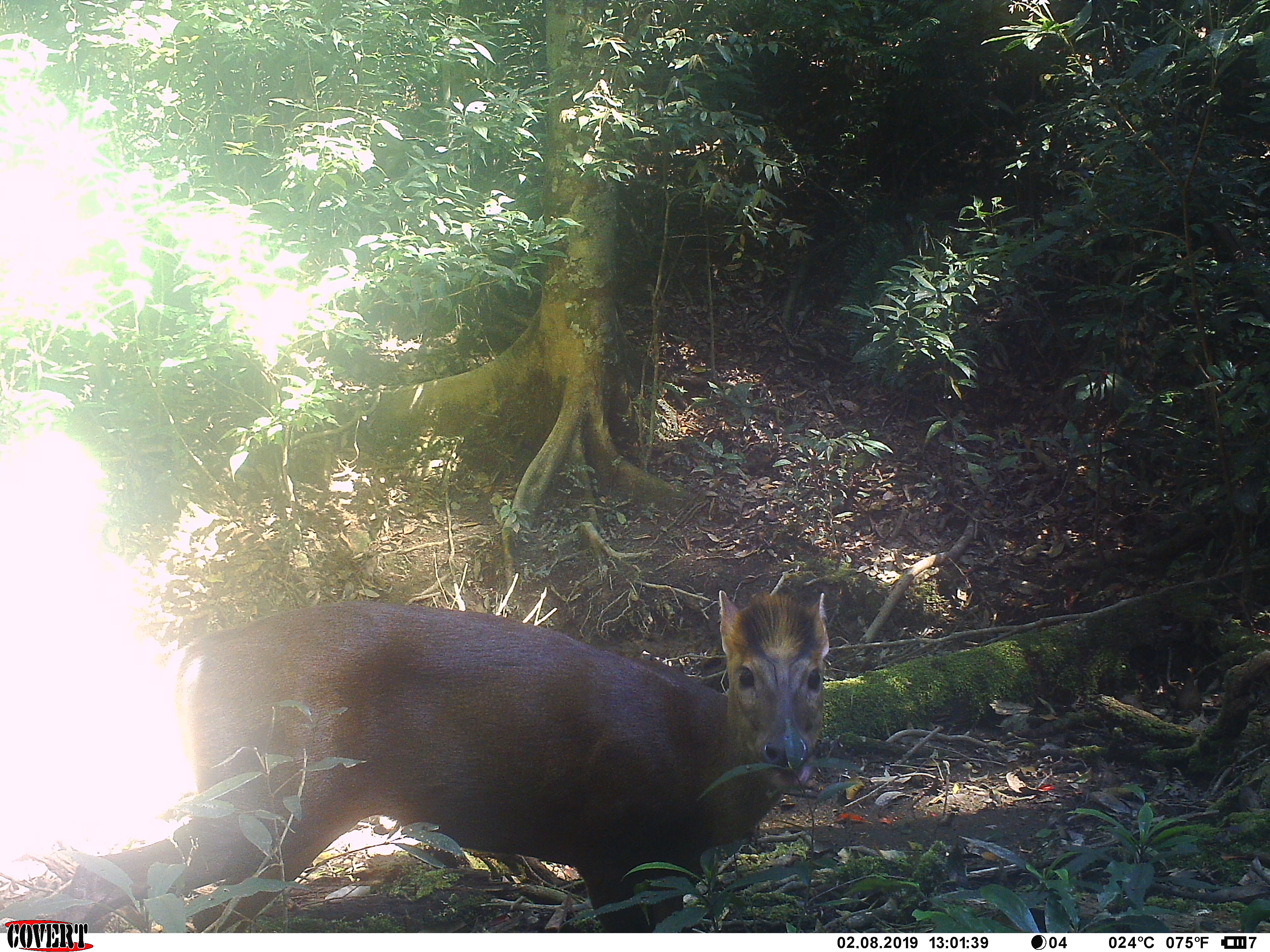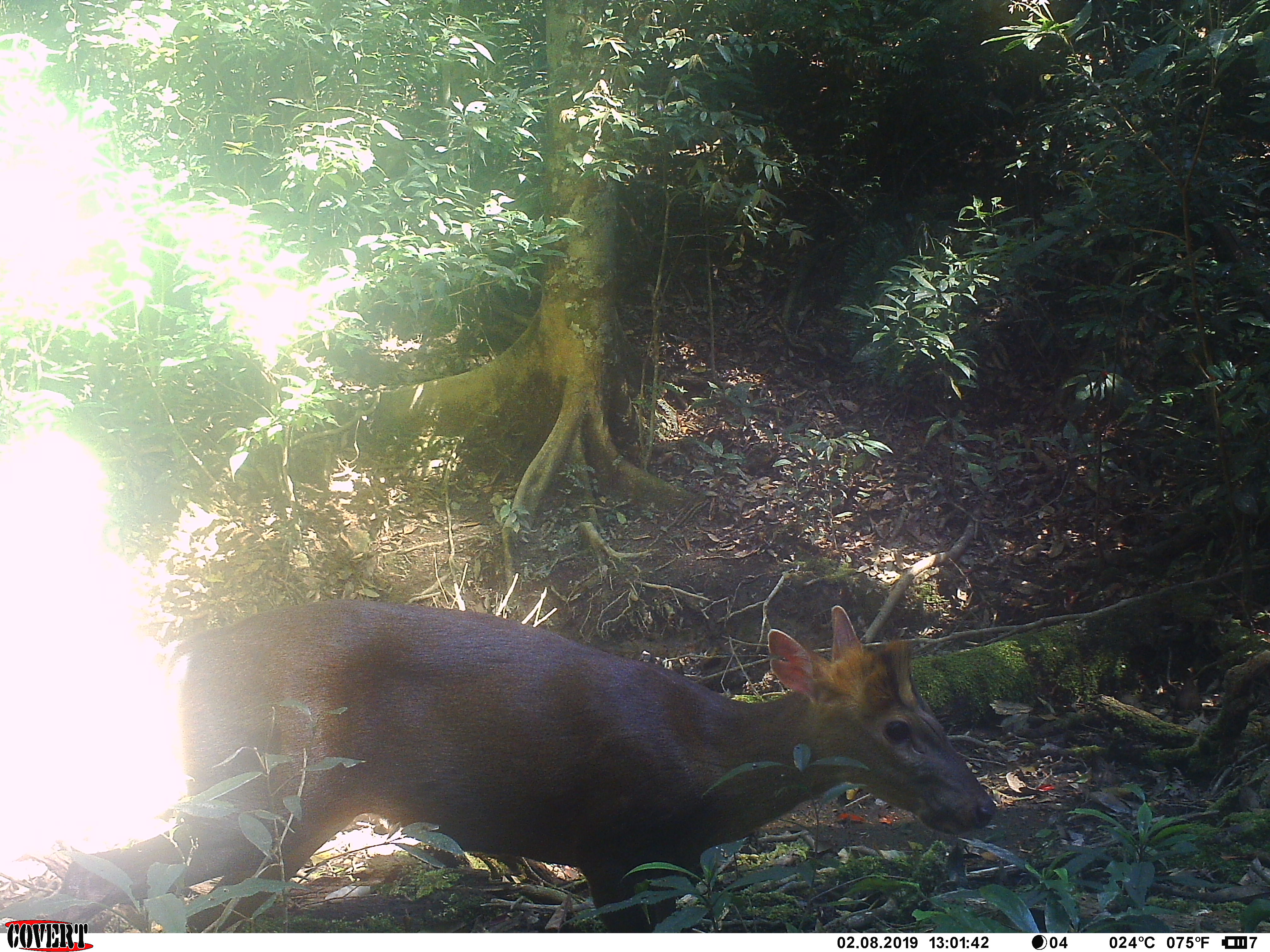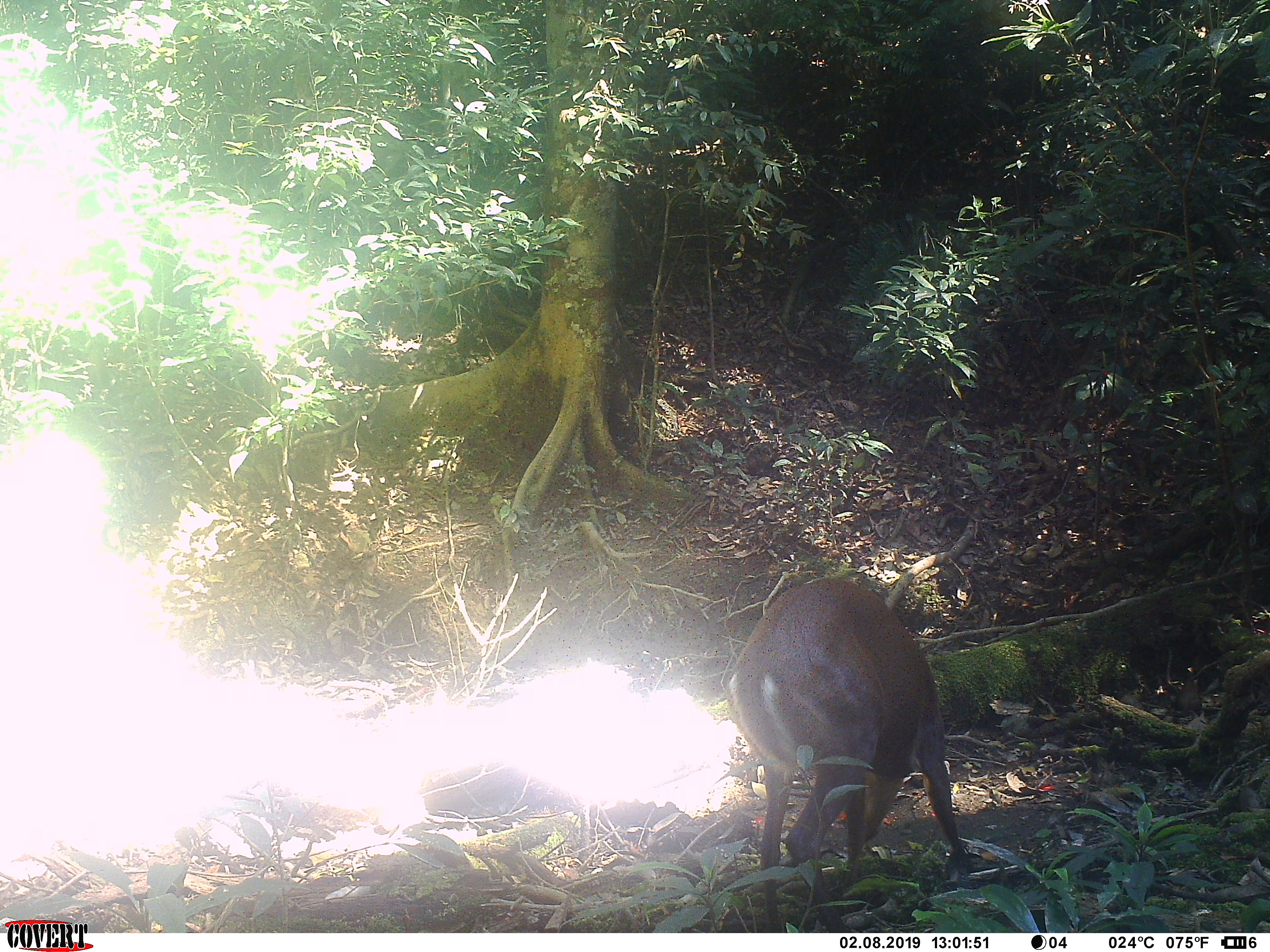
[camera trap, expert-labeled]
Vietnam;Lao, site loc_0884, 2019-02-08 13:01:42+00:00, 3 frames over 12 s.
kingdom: Animalia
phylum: Chordata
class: Mammalia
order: Artiodactyla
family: Cervidae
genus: Muntiacus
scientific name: Muntiacus rooseveltorum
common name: roosevelt's muntjac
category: roosevelts muntjac group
Roosevelts muntjac group (roosevelt's muntjac) (Muntiacus rooseveltorum). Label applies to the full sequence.